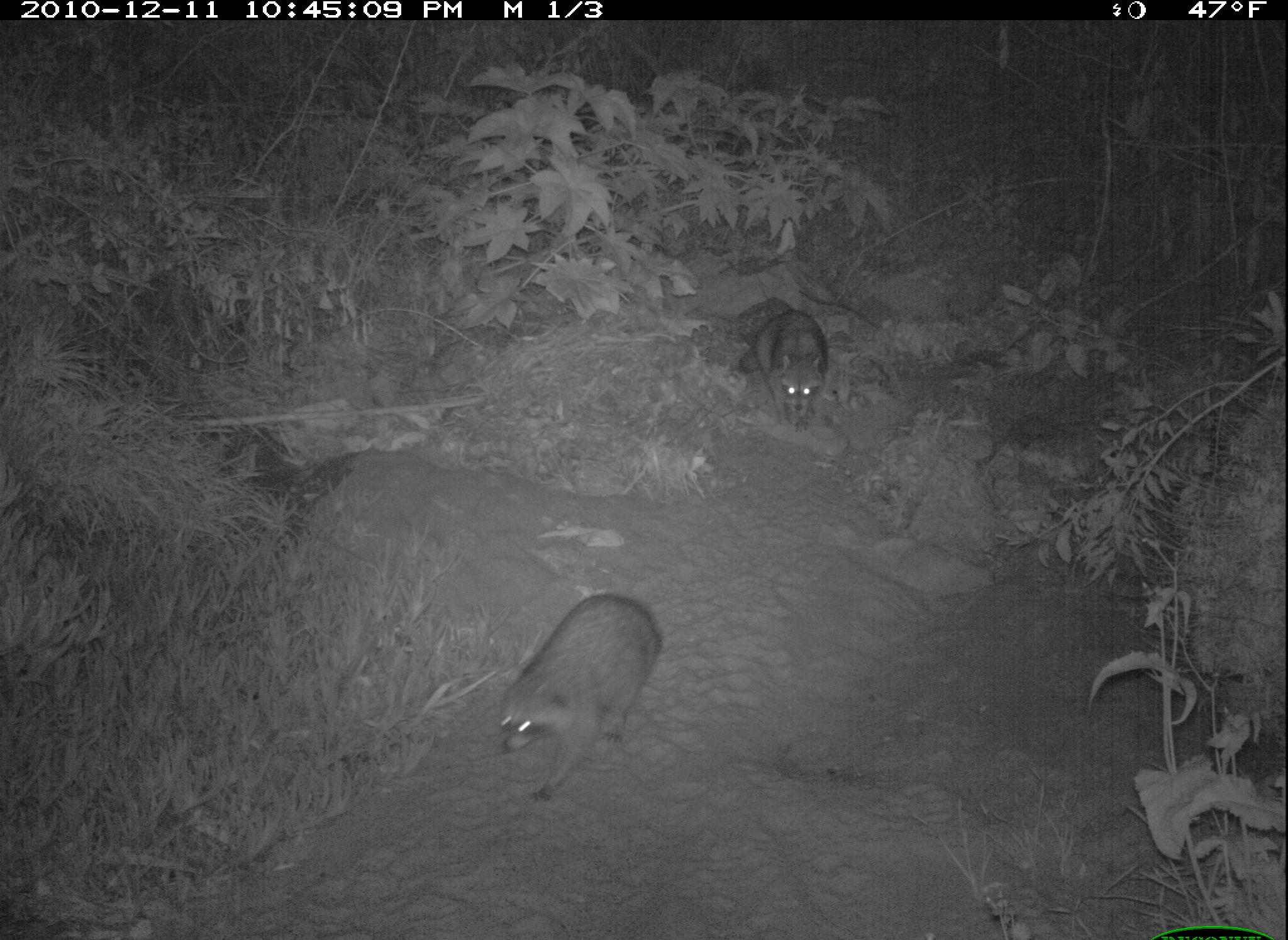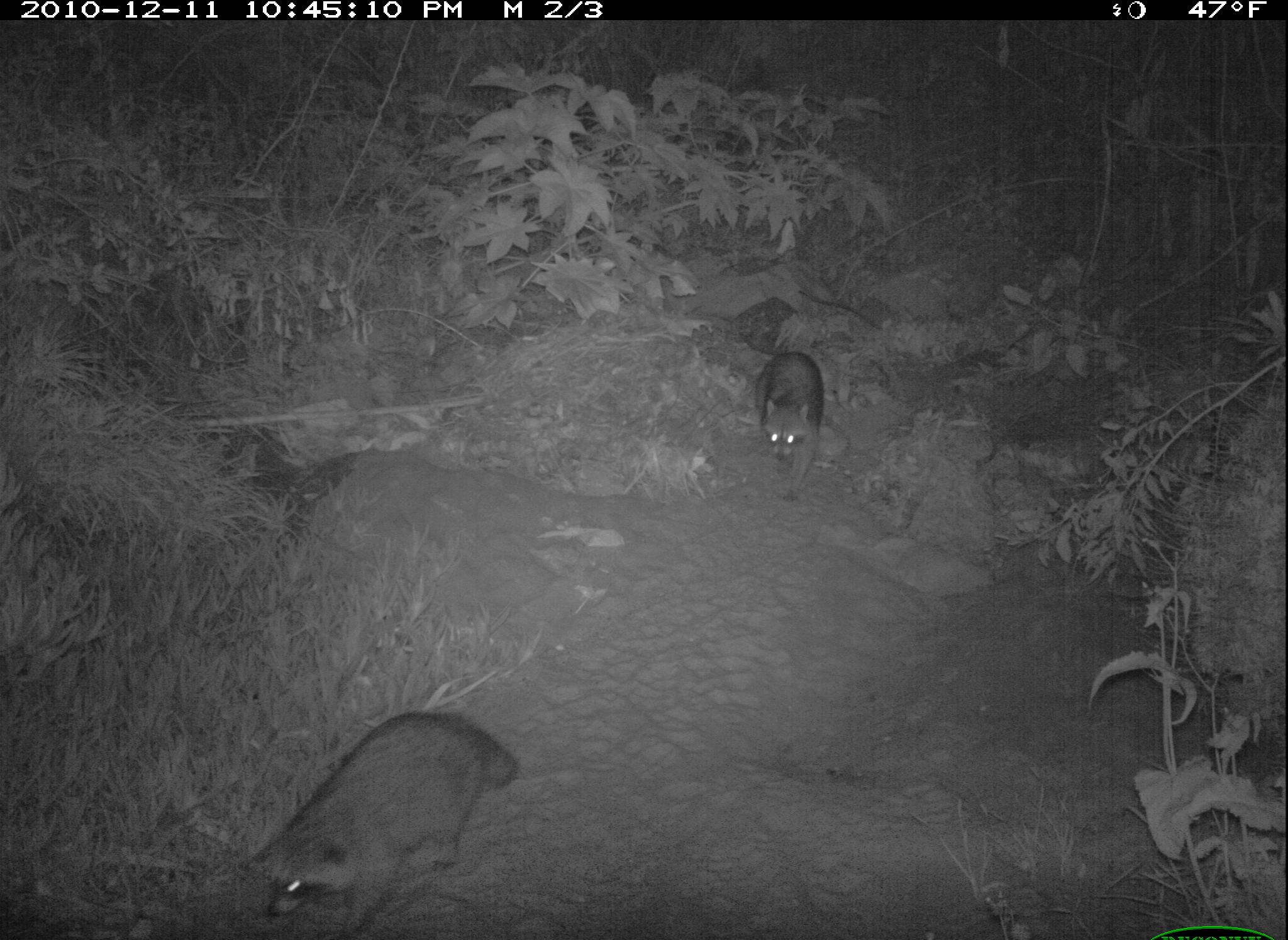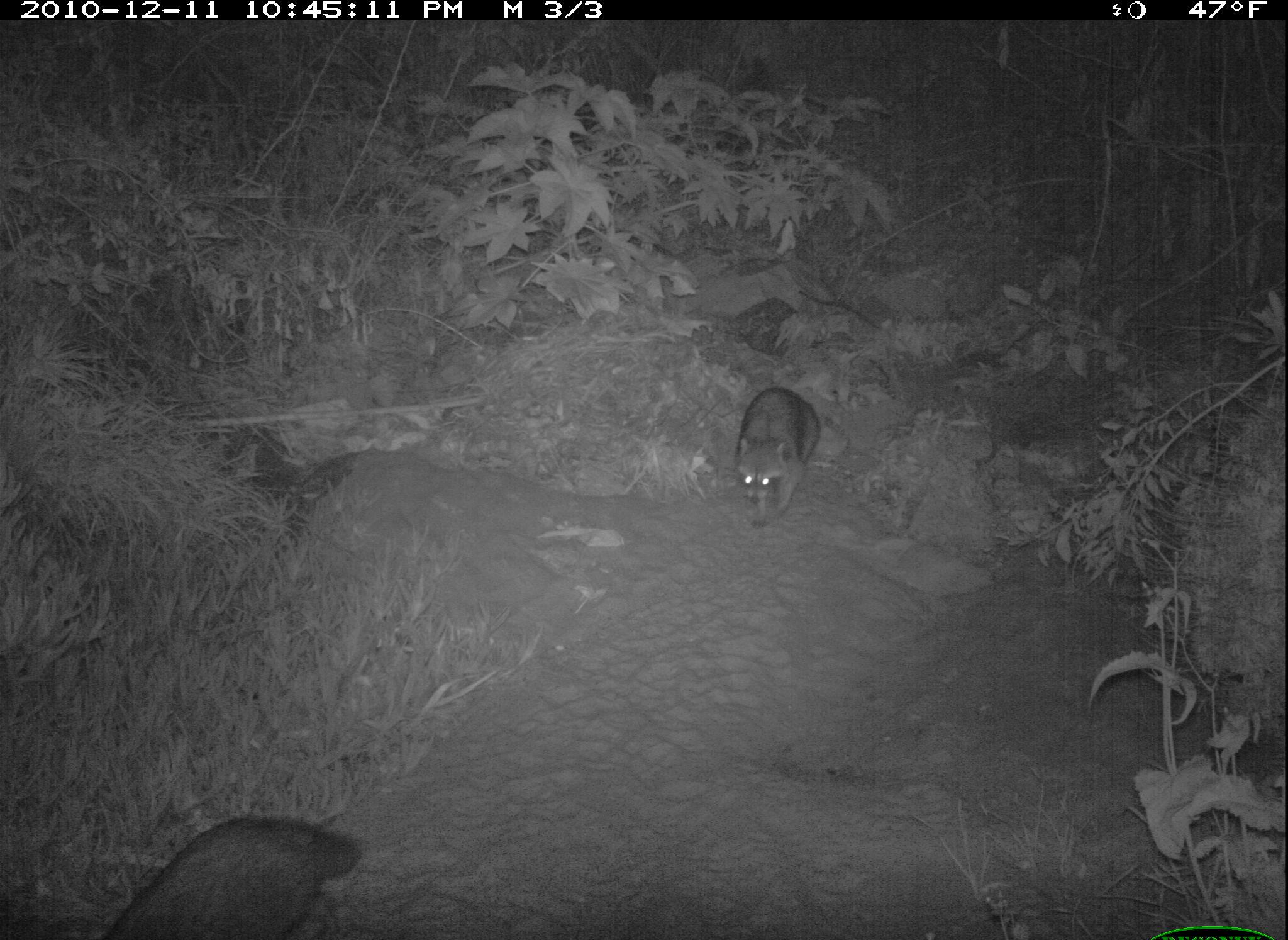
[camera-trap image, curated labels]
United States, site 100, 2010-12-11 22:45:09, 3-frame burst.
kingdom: Animalia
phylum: Chordata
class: Mammalia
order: Carnivora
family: Procyonidae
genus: Procyon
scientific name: Procyon lotor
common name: raccoon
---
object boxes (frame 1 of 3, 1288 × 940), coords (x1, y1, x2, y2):
raccoon: (491, 588, 673, 812); (734, 303, 848, 449)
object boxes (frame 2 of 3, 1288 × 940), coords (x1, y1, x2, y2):
raccoon: (250, 701, 531, 936); (742, 348, 836, 498)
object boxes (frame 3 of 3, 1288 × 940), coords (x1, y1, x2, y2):
raccoon: (63, 813, 375, 937); (731, 380, 823, 533)